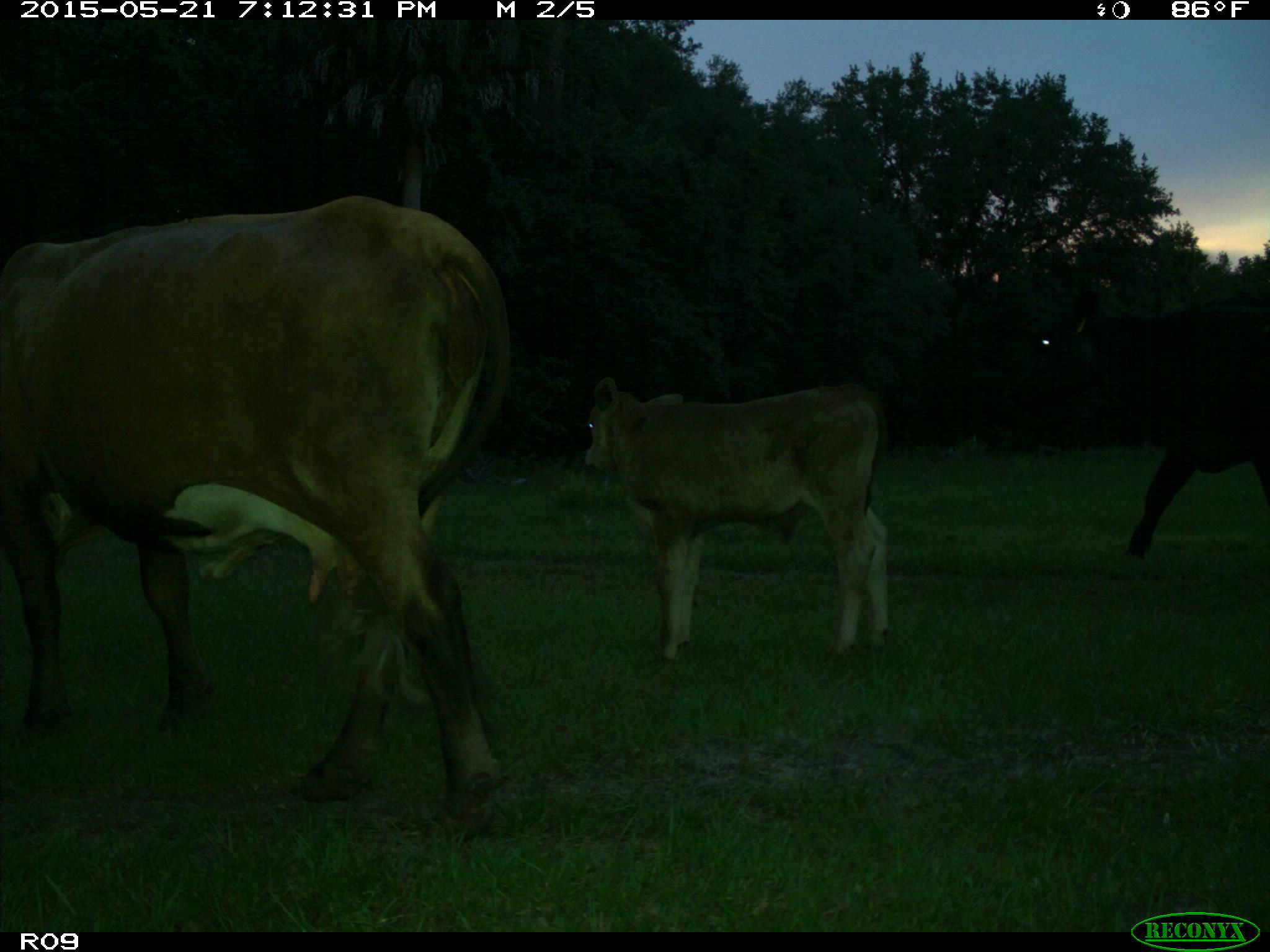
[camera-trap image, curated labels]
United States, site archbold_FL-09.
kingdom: Animalia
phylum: Chordata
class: Mammalia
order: Artiodactyla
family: Bovidae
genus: Bos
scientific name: Bos taurus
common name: domestic cow